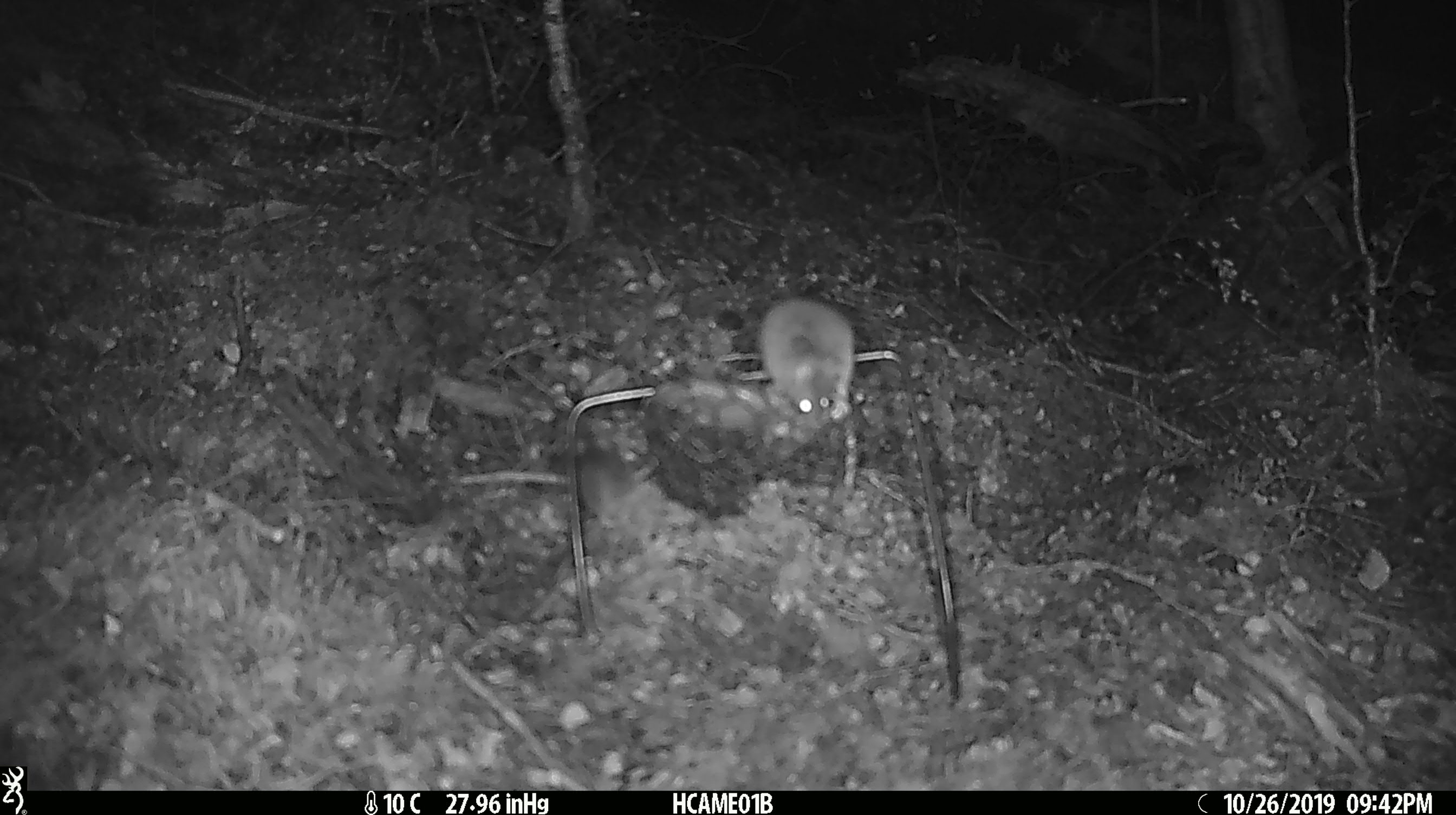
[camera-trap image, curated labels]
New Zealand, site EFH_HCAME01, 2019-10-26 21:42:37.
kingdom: Animalia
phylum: Chordata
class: Mammalia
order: Rodentia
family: Muridae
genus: Mus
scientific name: Mus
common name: mouse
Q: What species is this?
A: Mouse (Mus).